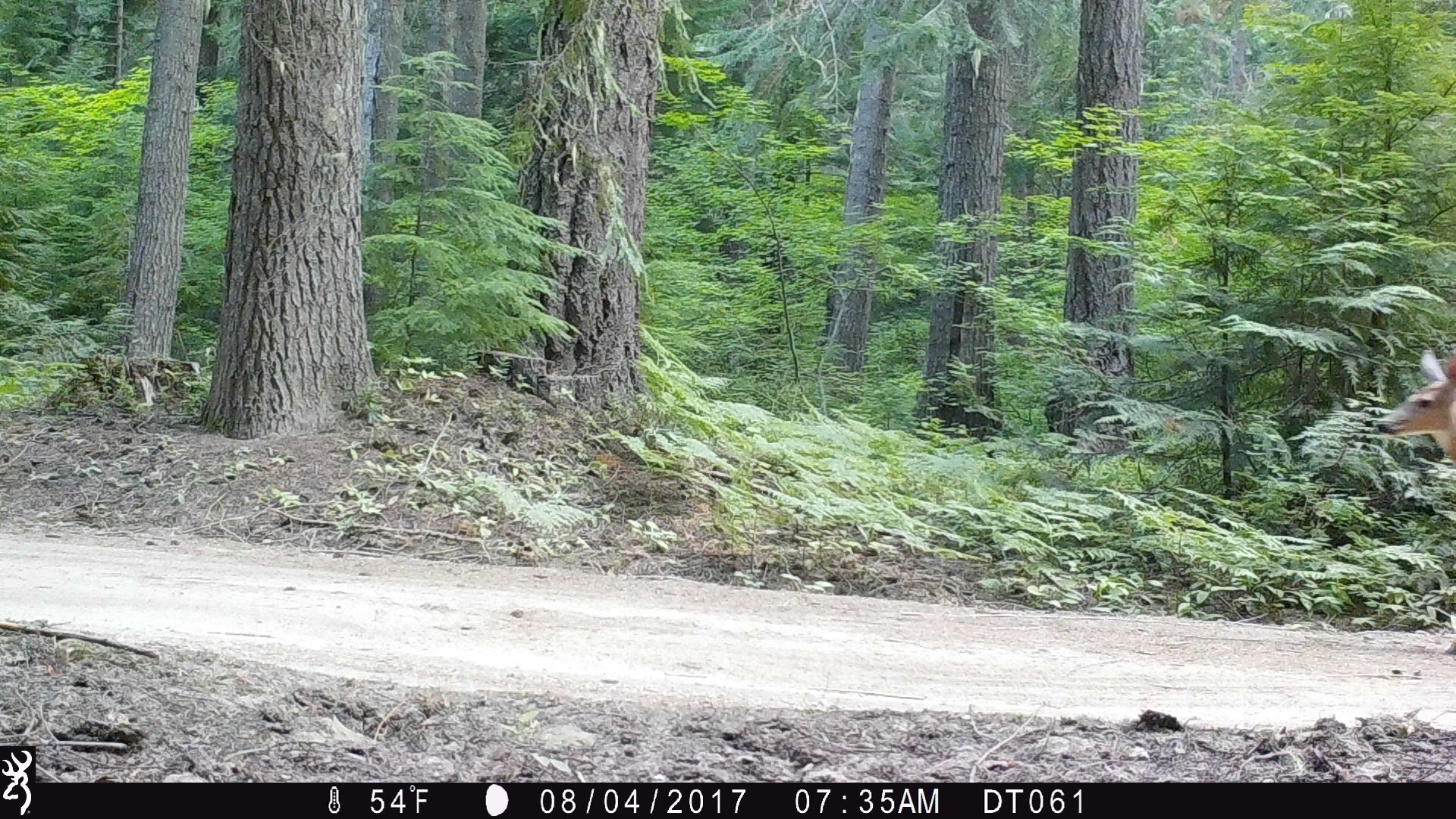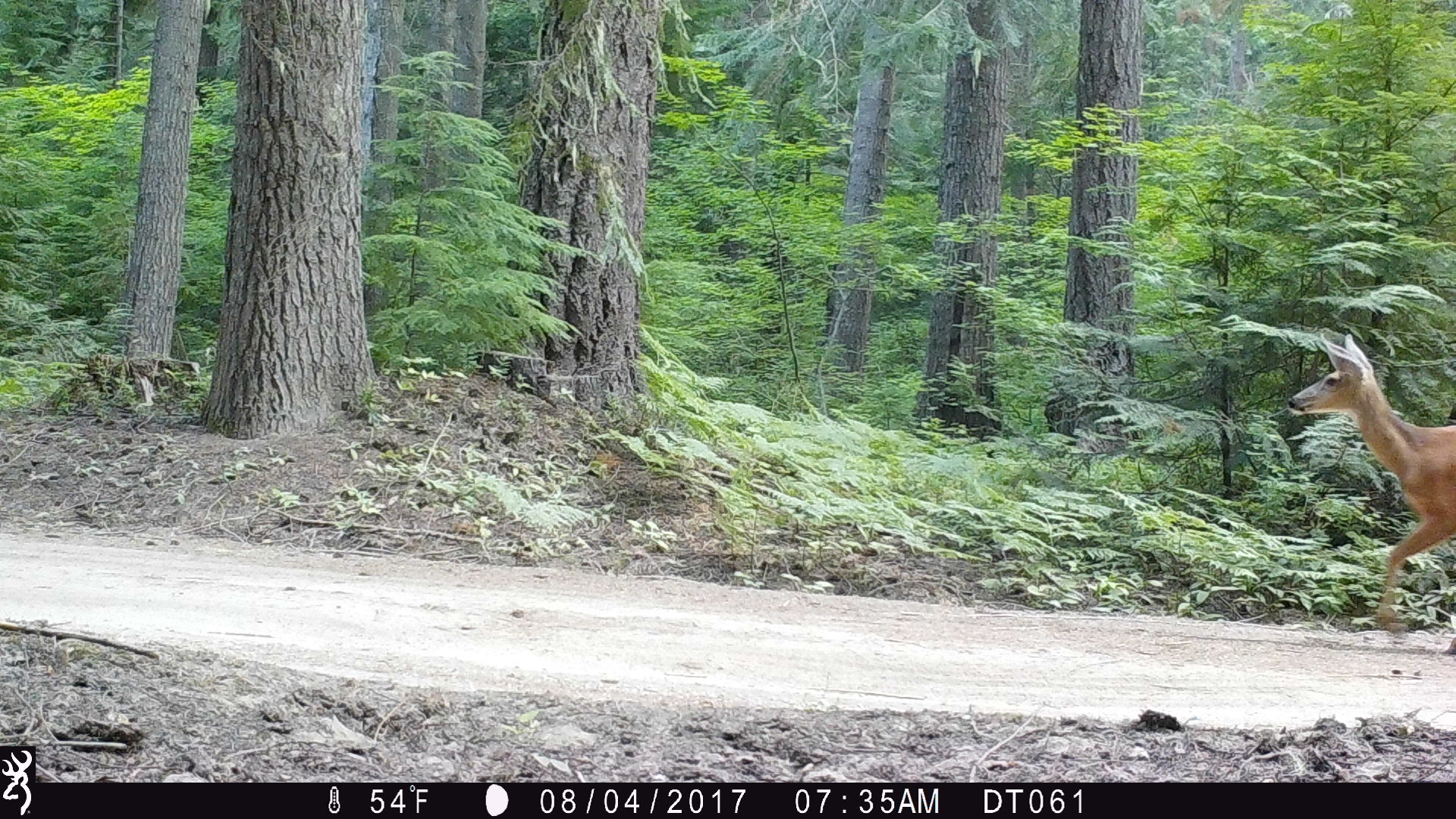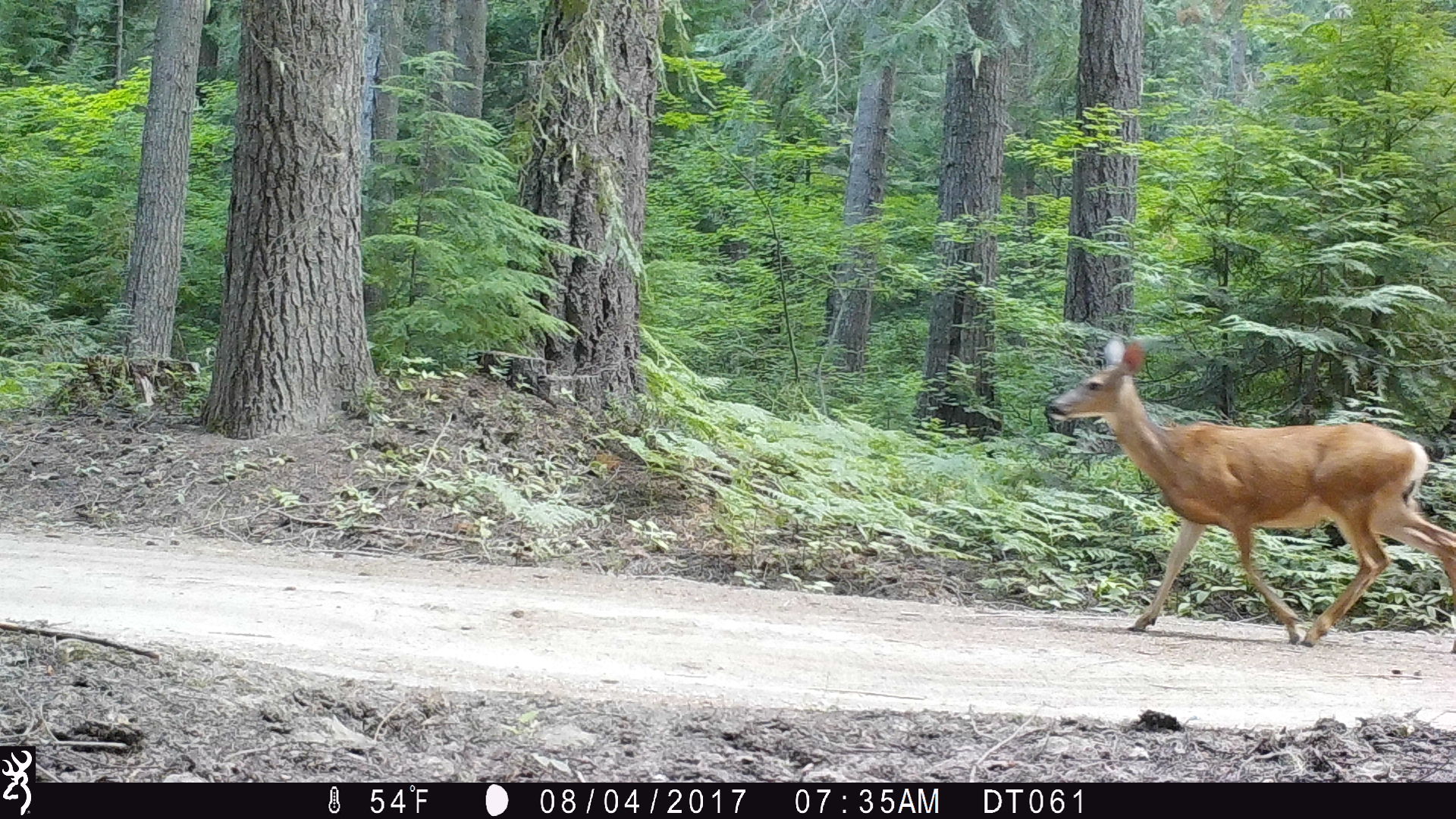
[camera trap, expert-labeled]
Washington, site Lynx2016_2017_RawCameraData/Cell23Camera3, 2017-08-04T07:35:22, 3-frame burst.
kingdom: Animalia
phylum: Chordata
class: Mammalia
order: Artiodactyla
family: Cervidae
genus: Odocoileus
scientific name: Odocoileus hemionus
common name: mule deer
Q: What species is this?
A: Odocoileus hemionus (mule deer).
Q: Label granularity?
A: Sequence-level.